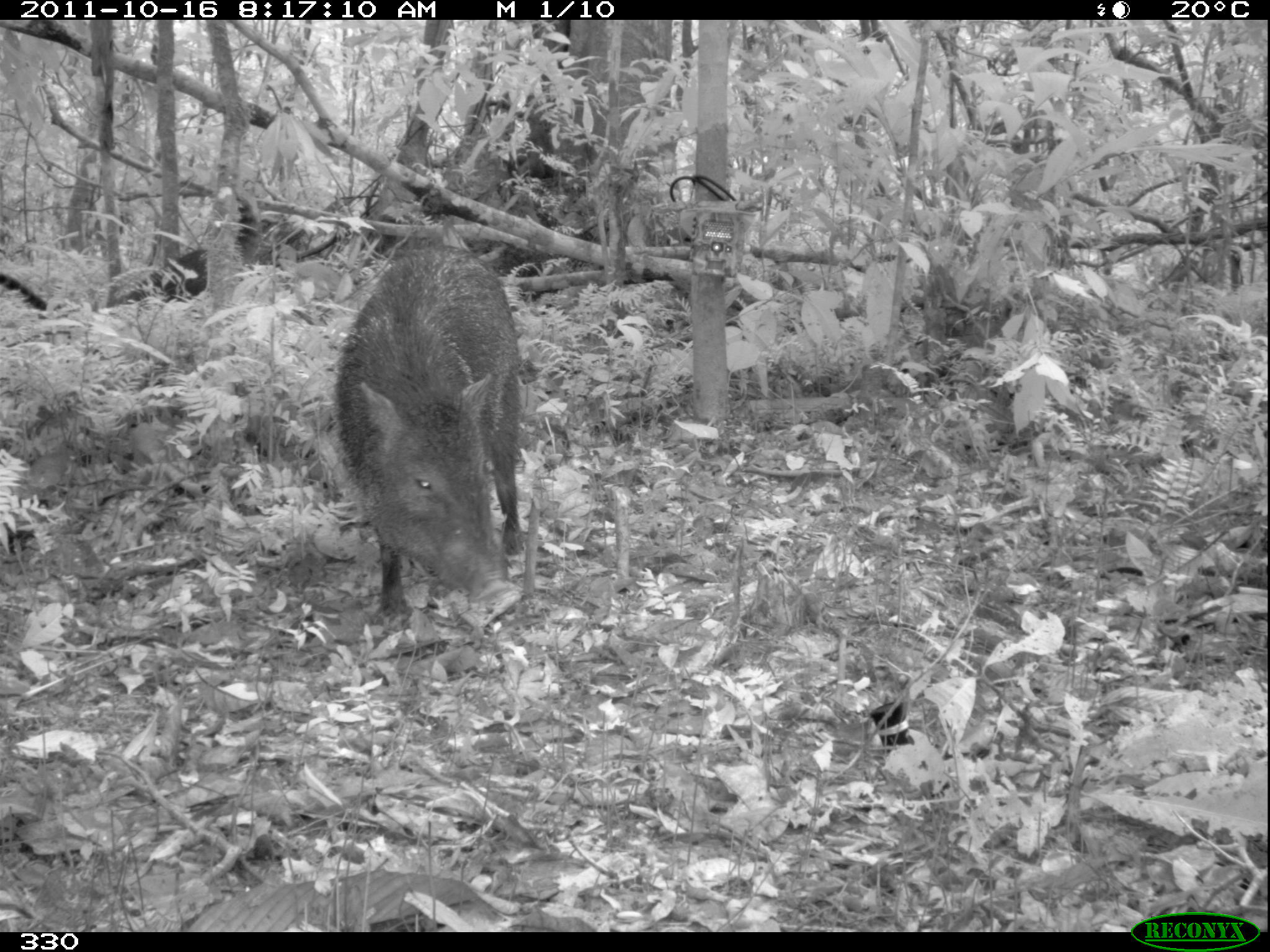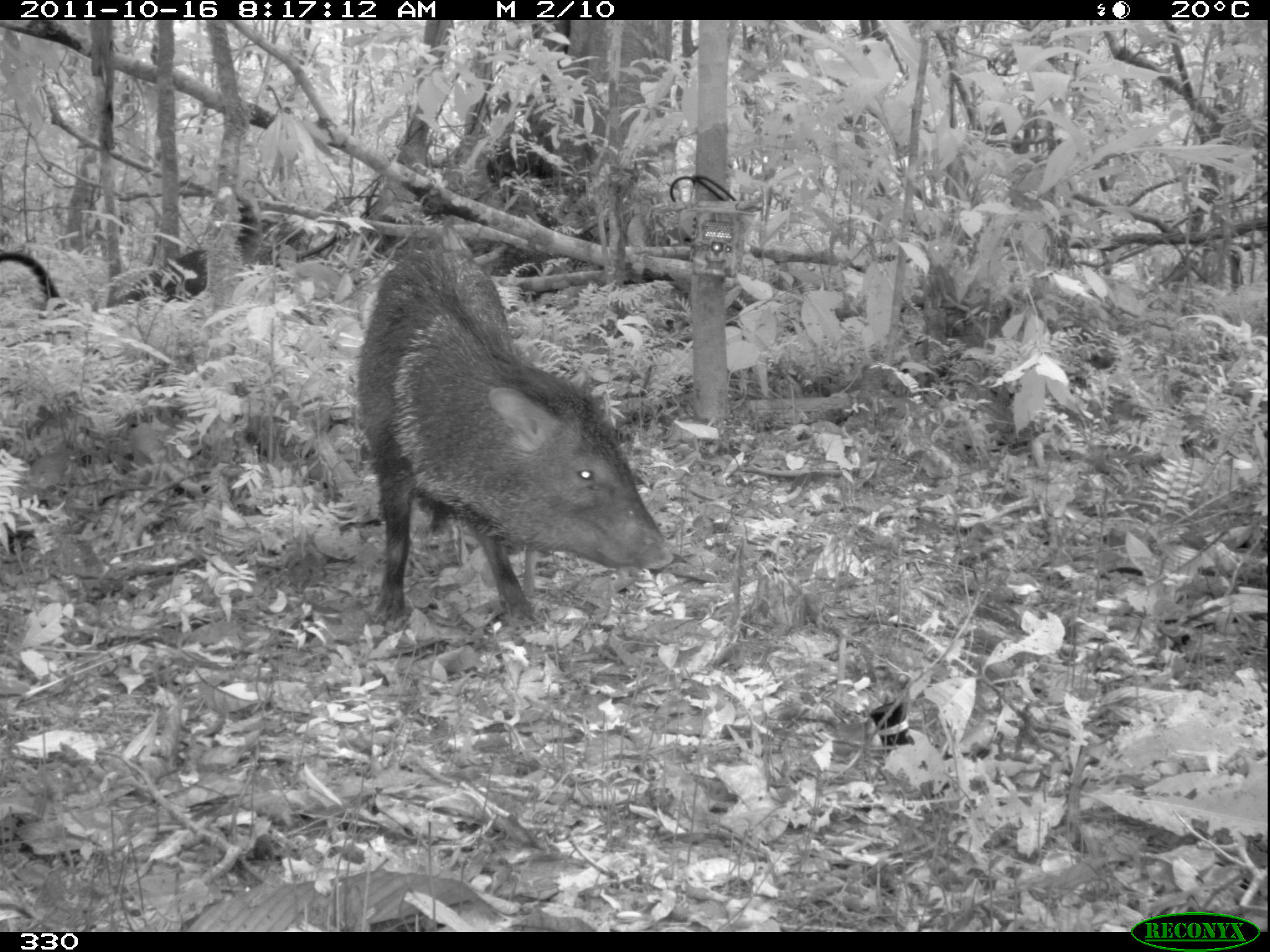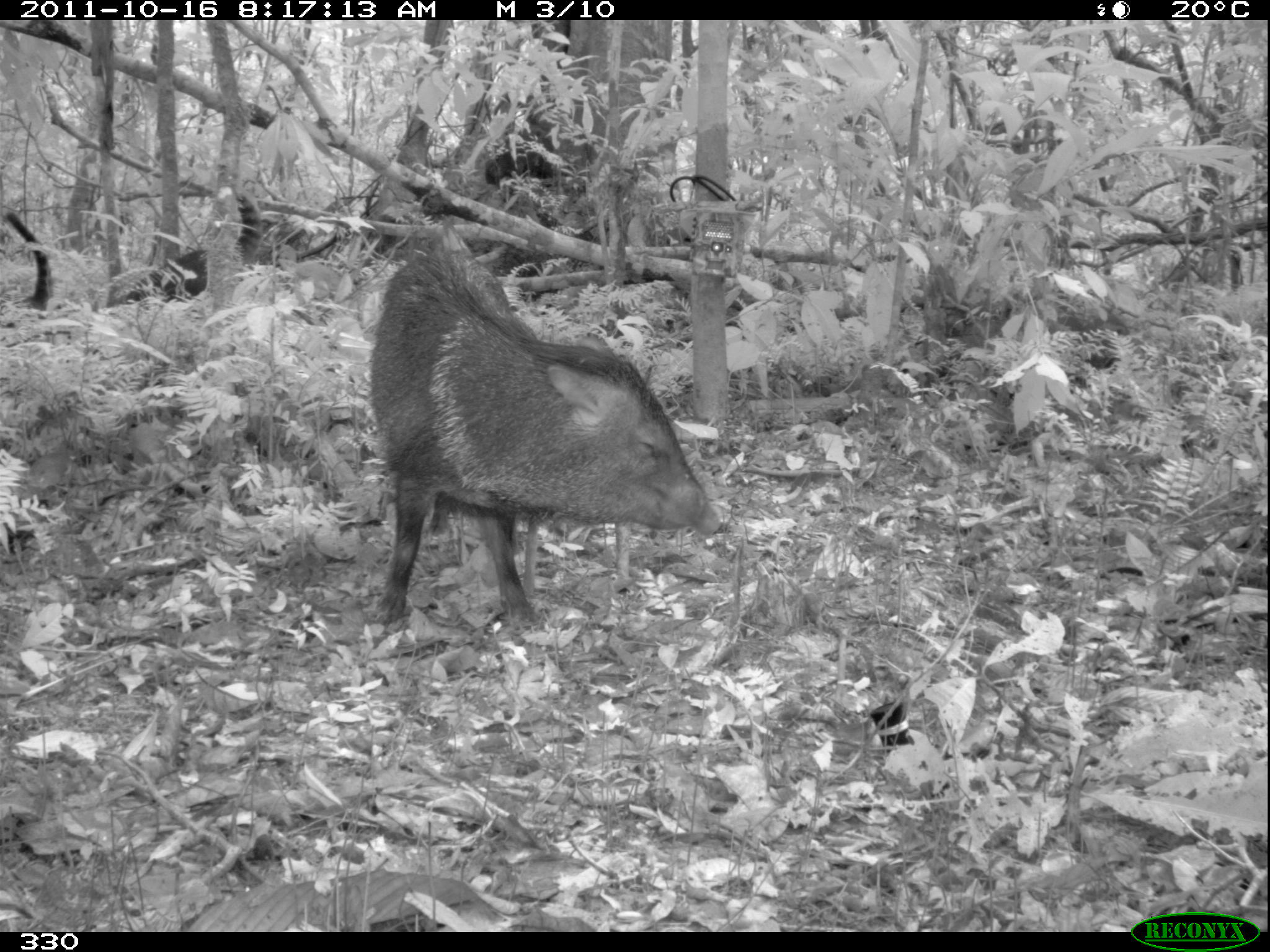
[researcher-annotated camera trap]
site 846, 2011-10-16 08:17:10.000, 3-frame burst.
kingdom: Animalia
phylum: Chordata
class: Mammalia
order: Artiodactyla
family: Tayassuidae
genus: Pecari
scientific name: Pecari tajacu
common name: collared peccary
Pecari tajacu (collared peccary).